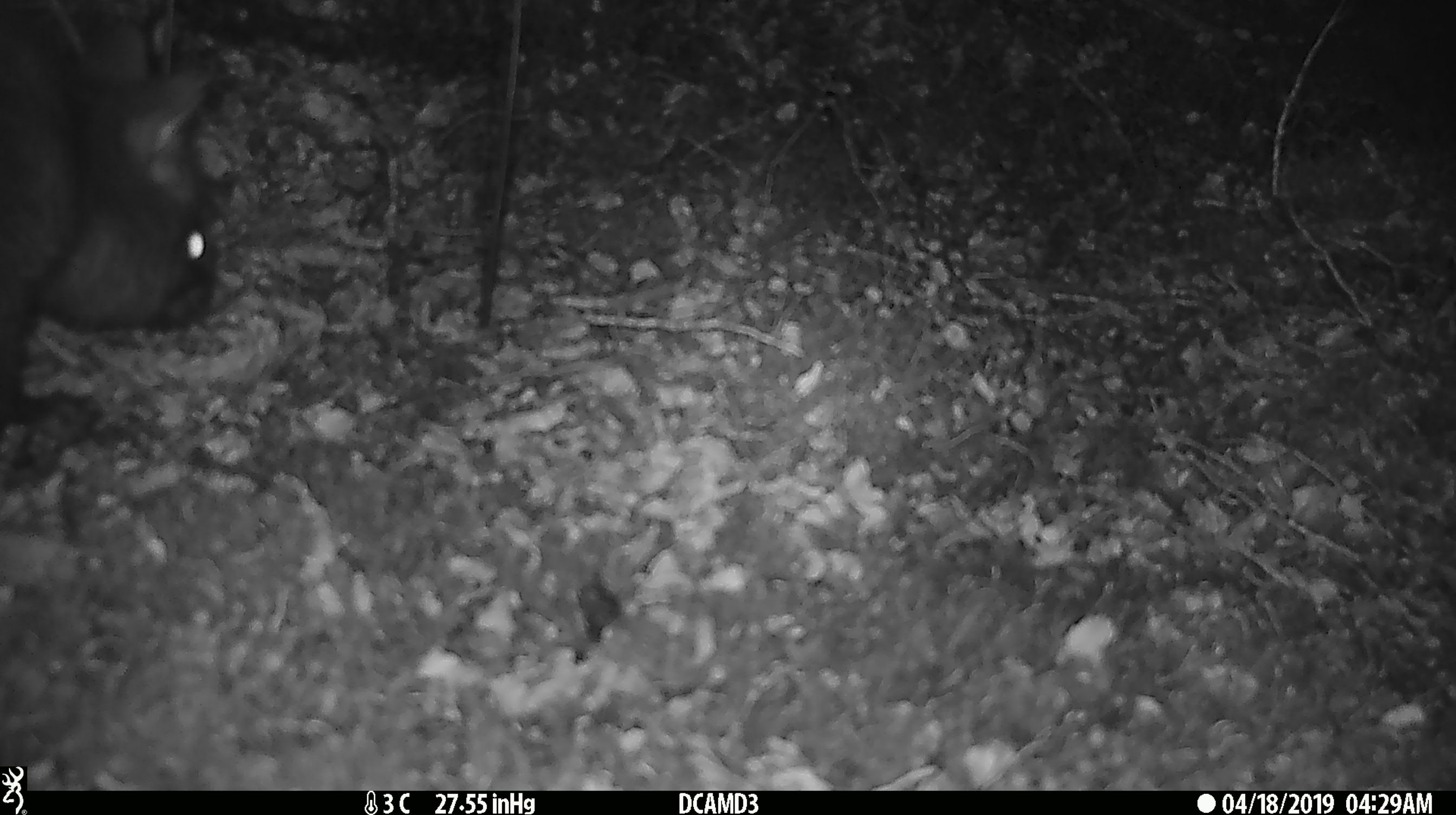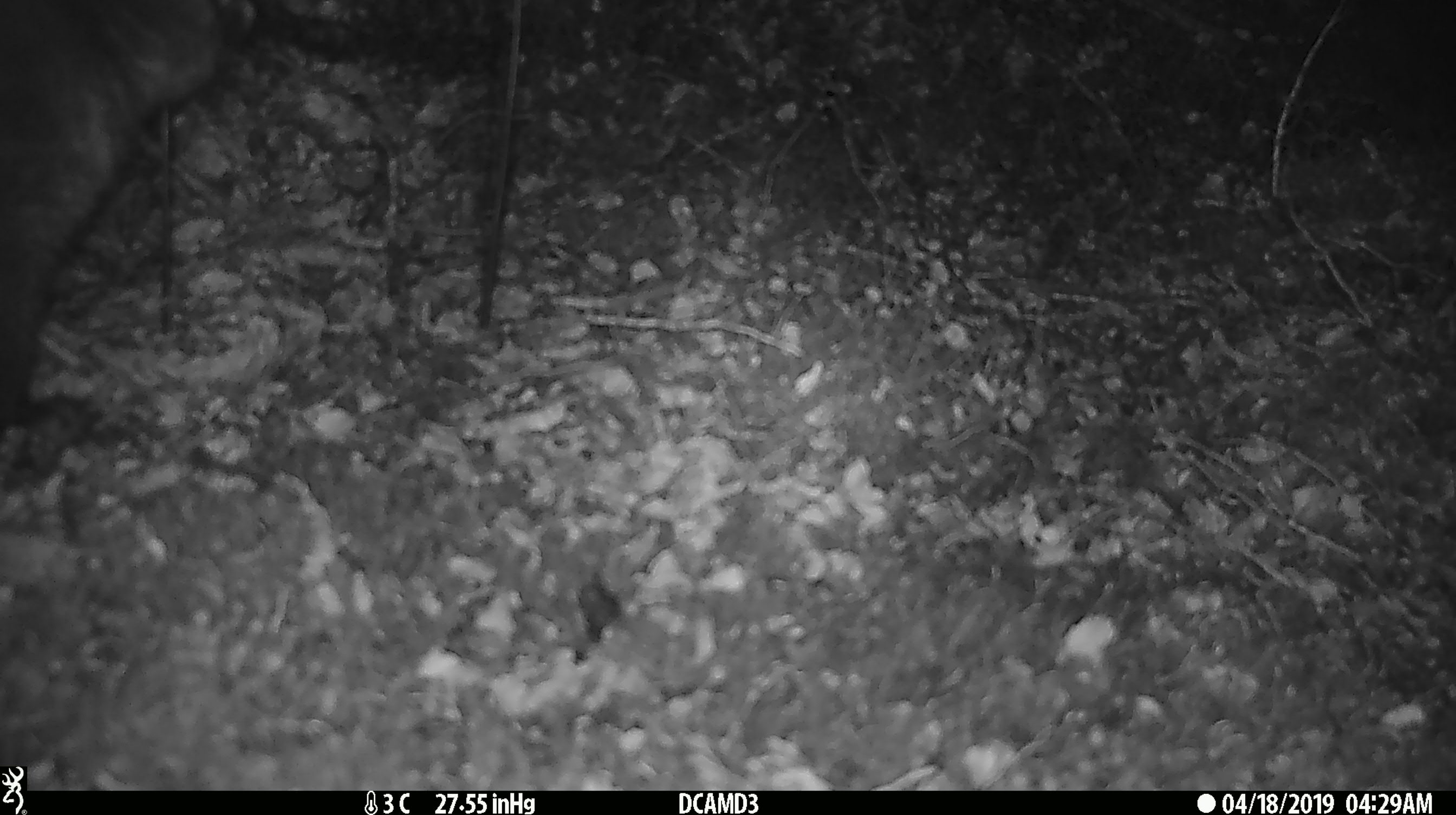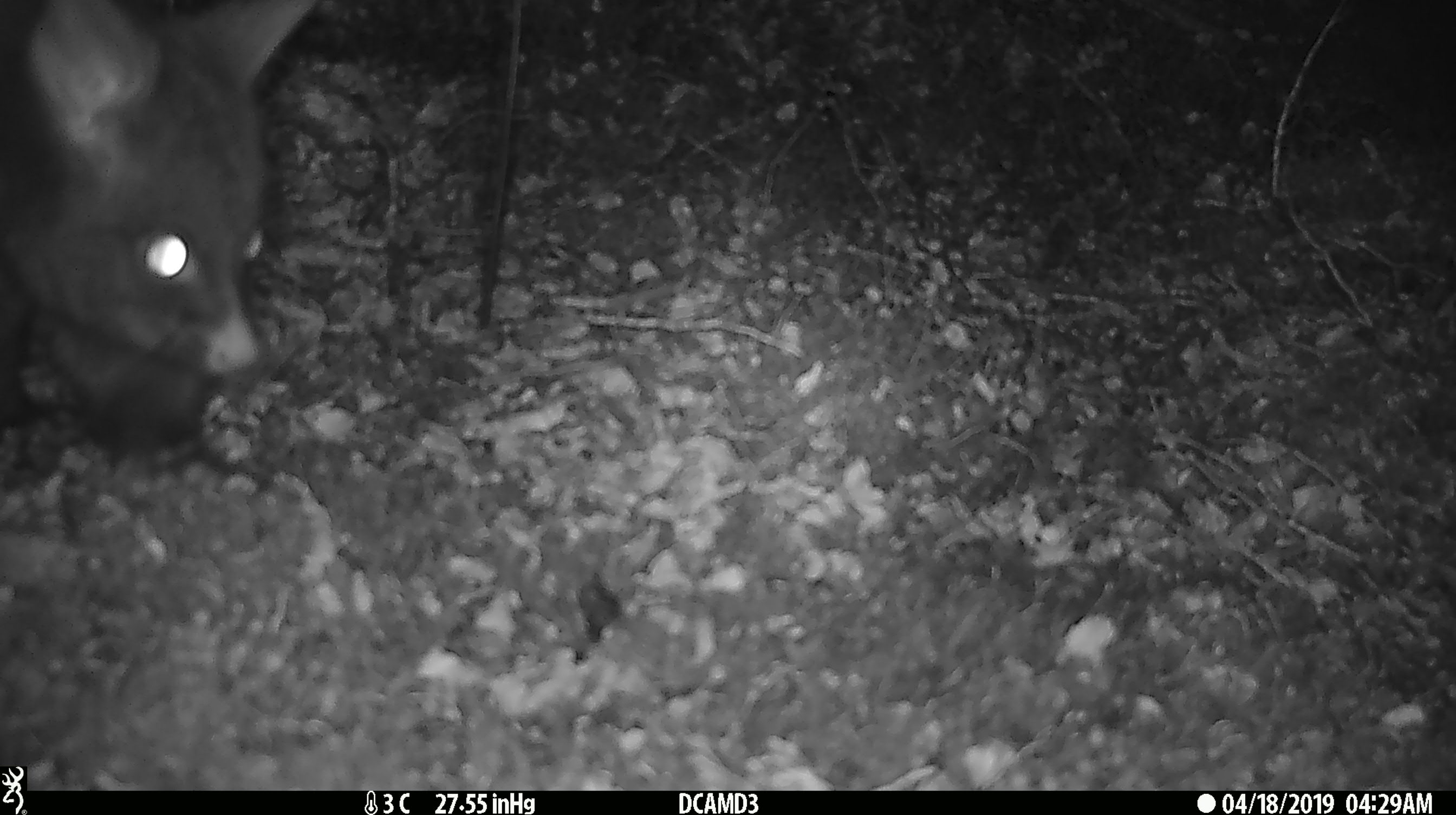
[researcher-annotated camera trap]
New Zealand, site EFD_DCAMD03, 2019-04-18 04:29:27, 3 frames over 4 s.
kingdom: Animalia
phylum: Chordata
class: Mammalia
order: Diprotodontia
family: Phalangeridae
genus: Trichosurus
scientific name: Trichosurus vulpecula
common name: common brushtail possum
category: possum